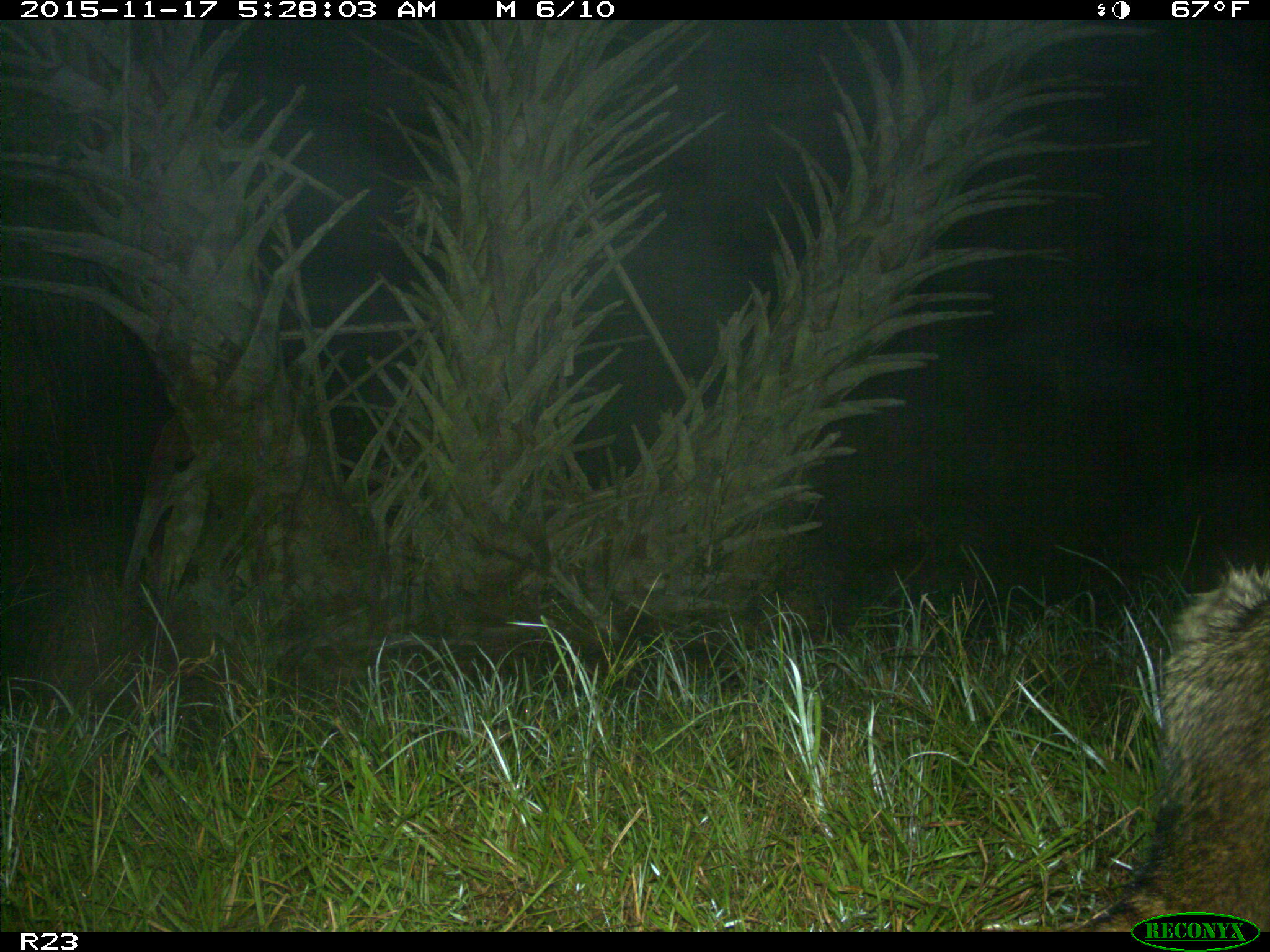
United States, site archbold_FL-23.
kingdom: Animalia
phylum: Chordata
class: Mammalia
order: Carnivora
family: Procyonidae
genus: Procyon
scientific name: Procyon lotor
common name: common raccoon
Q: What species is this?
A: Procyon lotor (common raccoon).